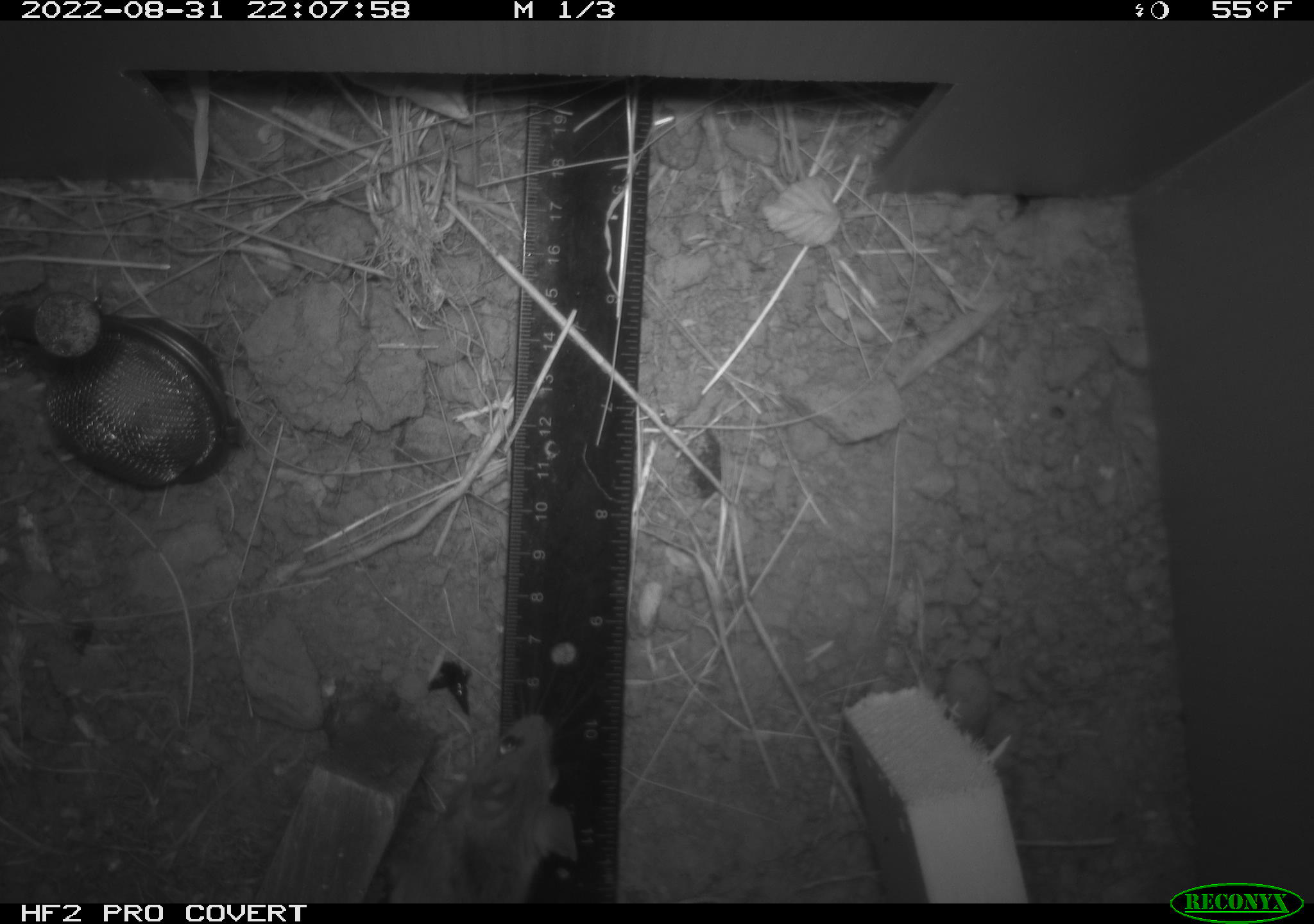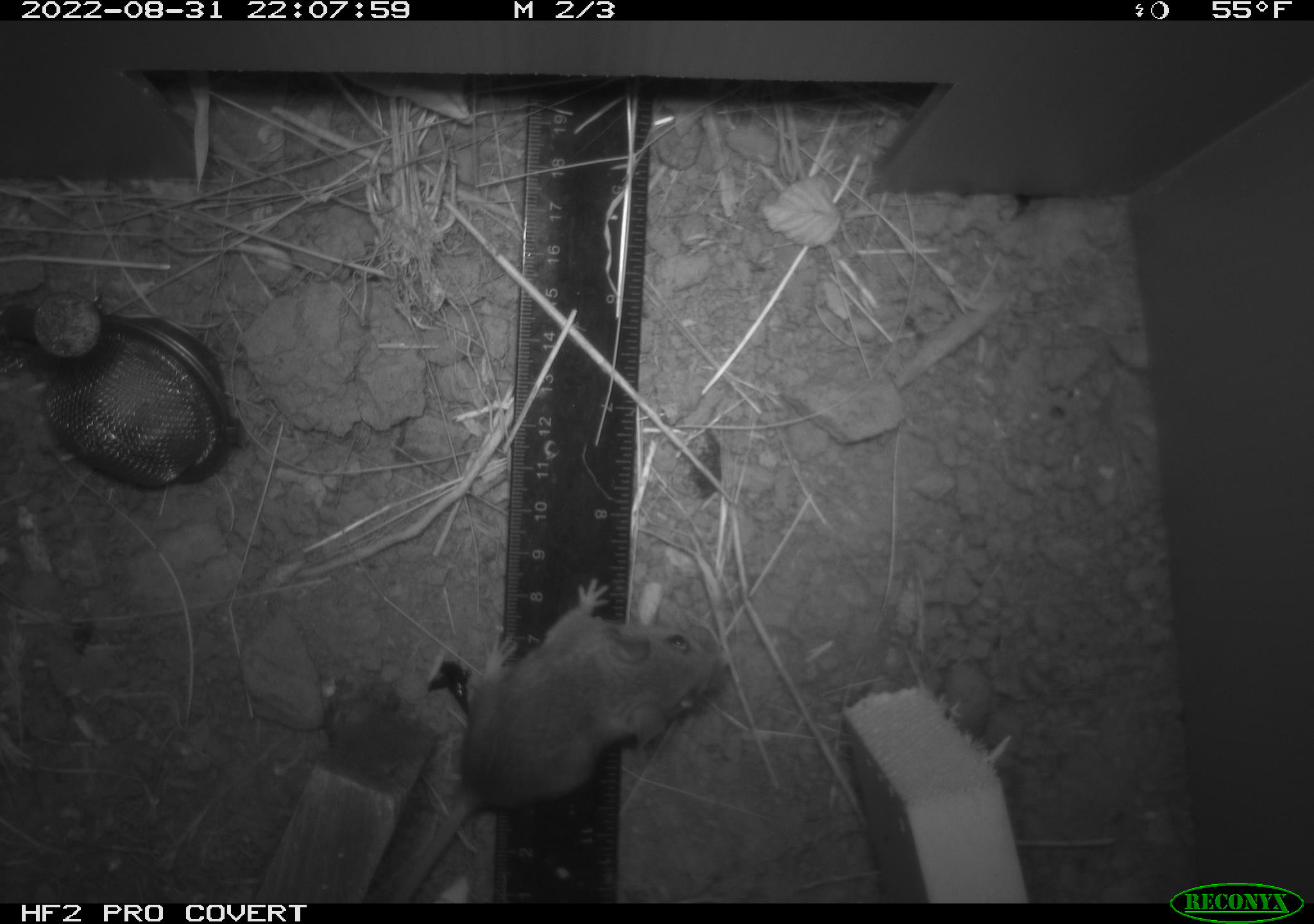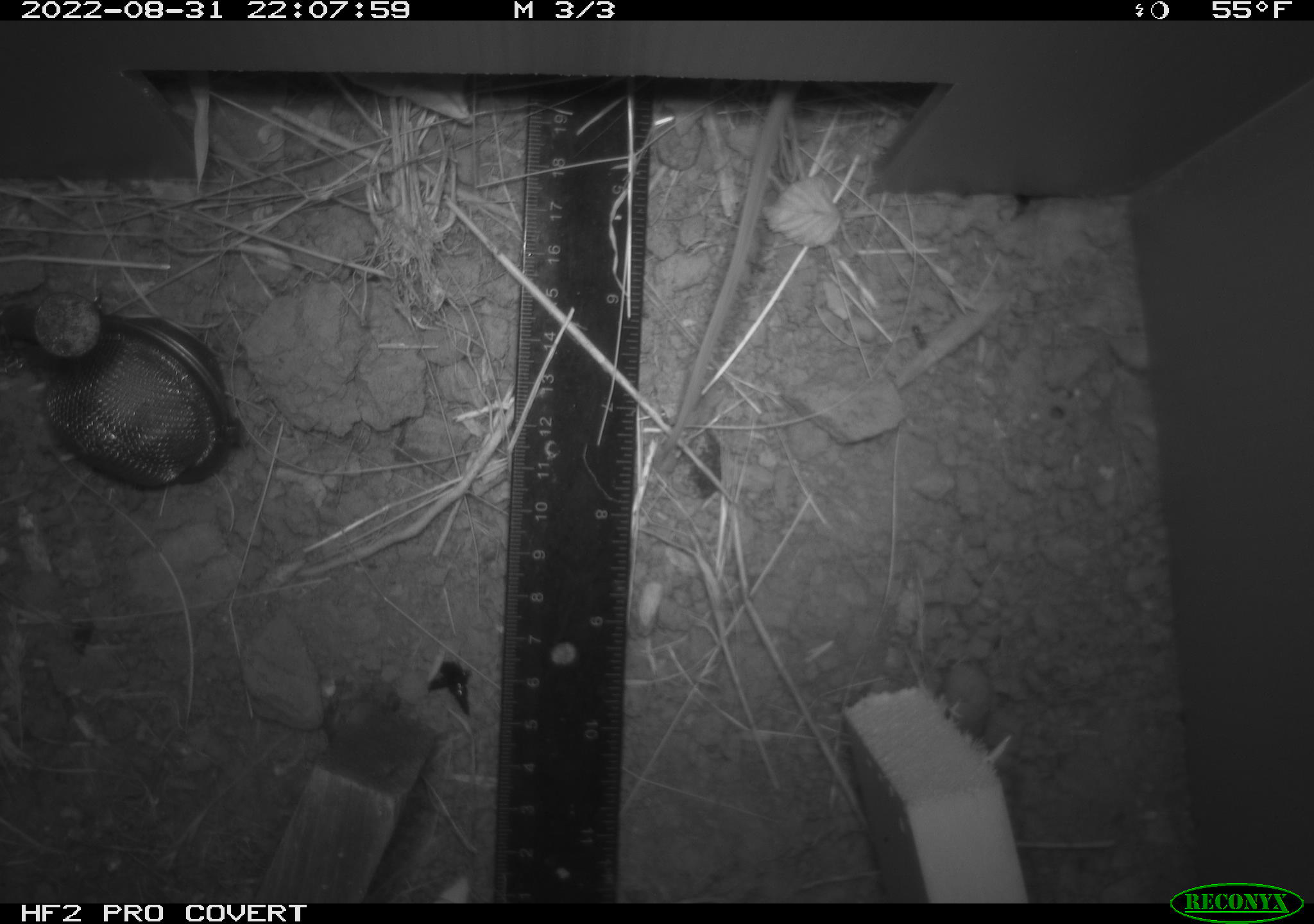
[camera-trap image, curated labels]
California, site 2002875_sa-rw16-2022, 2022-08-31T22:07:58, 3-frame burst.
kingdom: Animalia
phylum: Chordata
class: Mammalia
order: Rodentia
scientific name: Rodentia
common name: rodent